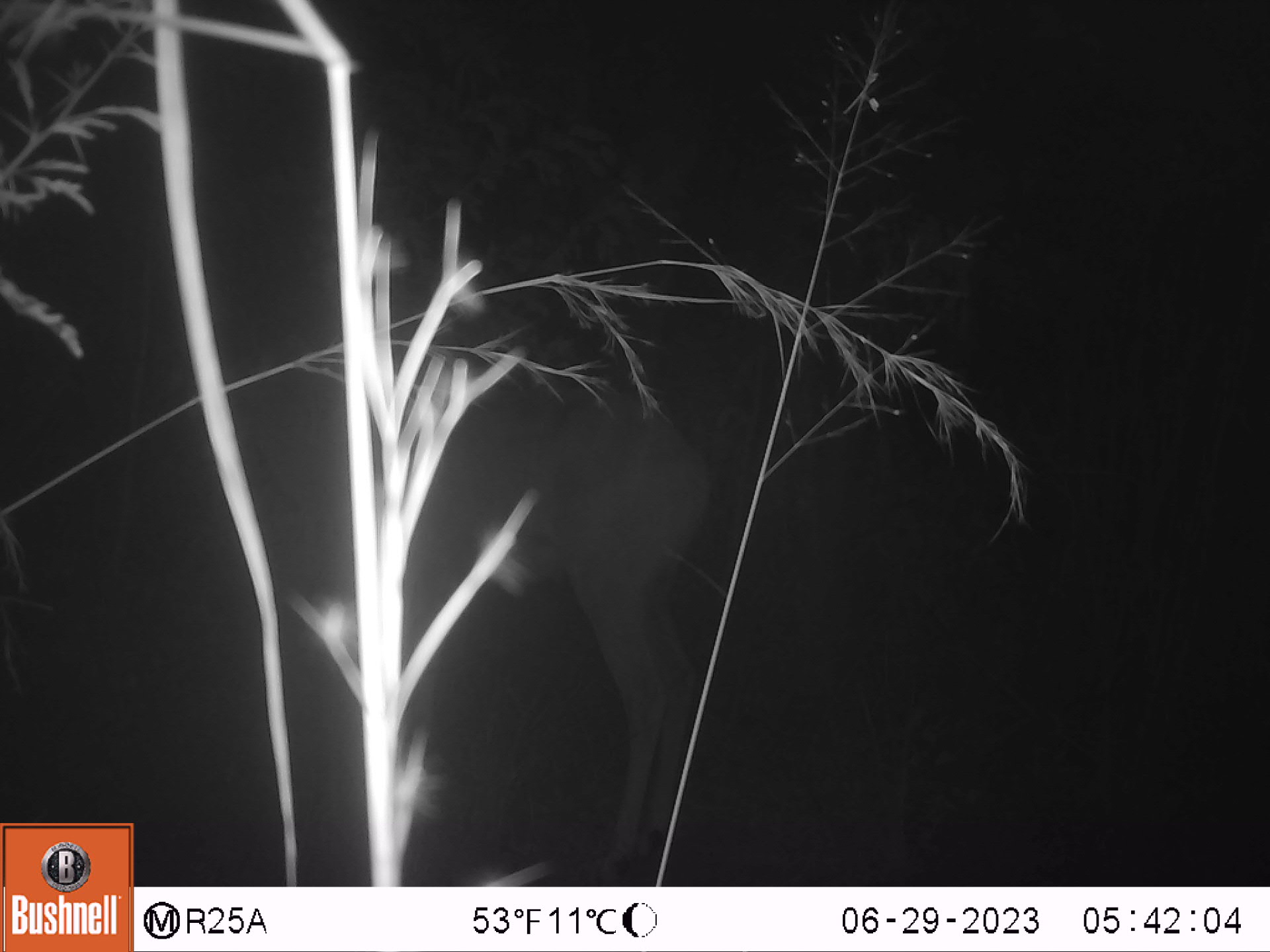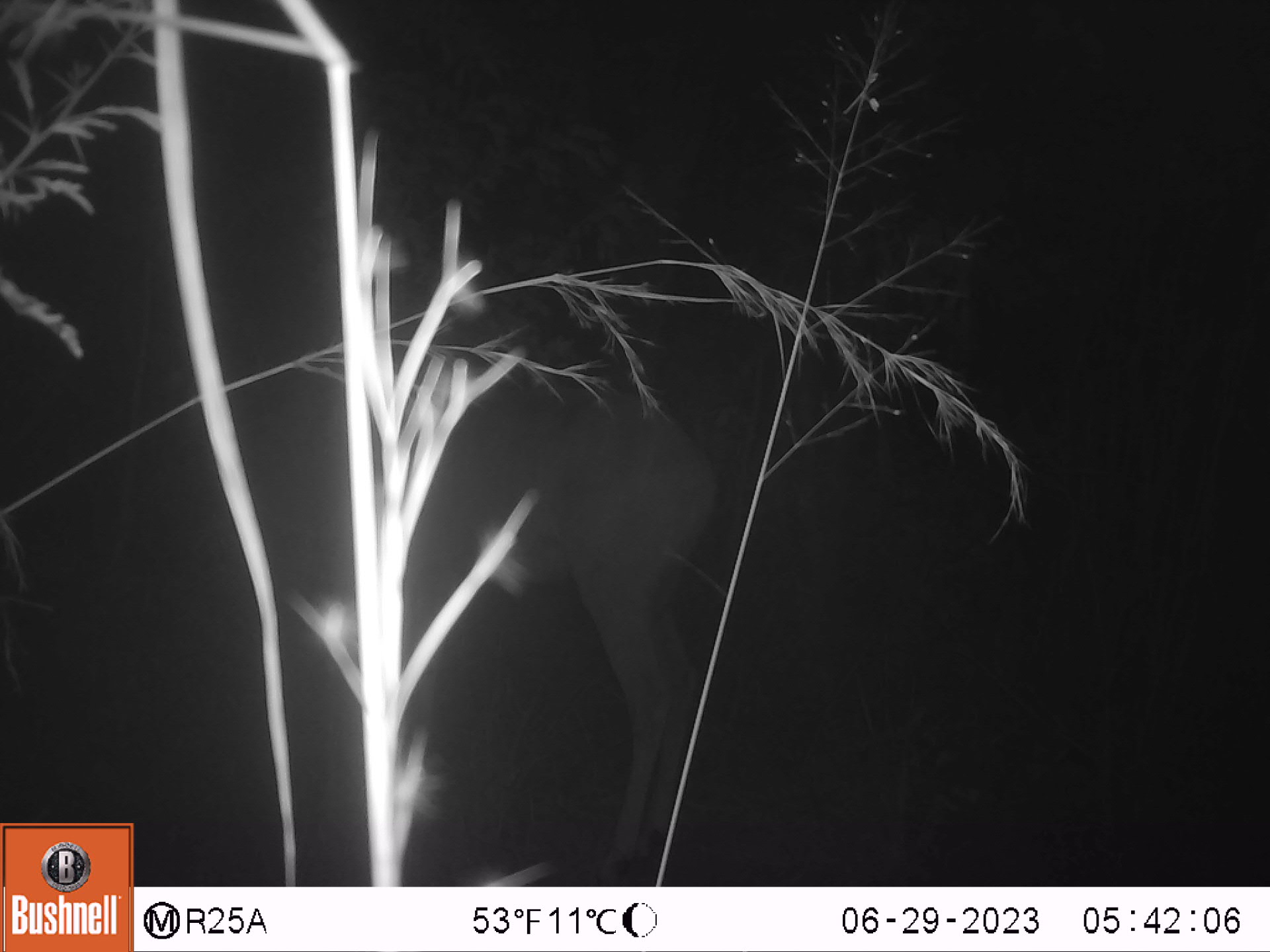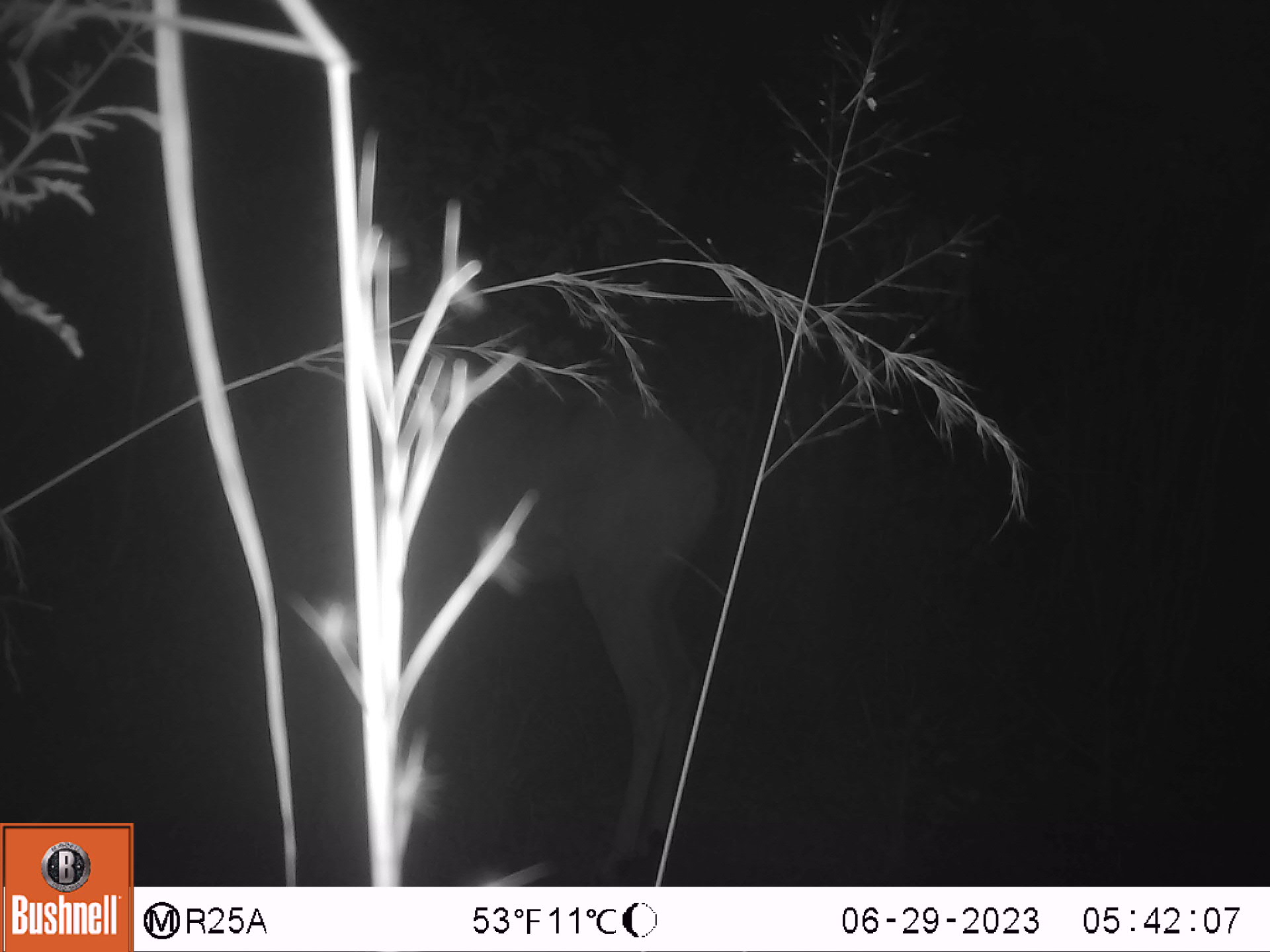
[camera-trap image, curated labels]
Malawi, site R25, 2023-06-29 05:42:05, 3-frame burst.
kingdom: Animalia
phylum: Chordata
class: Mammalia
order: Artiodactyla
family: Bovidae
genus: Tragelaphus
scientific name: Tragelaphus strepsiceros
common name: greater kudu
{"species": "greater kudu (Tragelaphus strepsiceros)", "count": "1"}